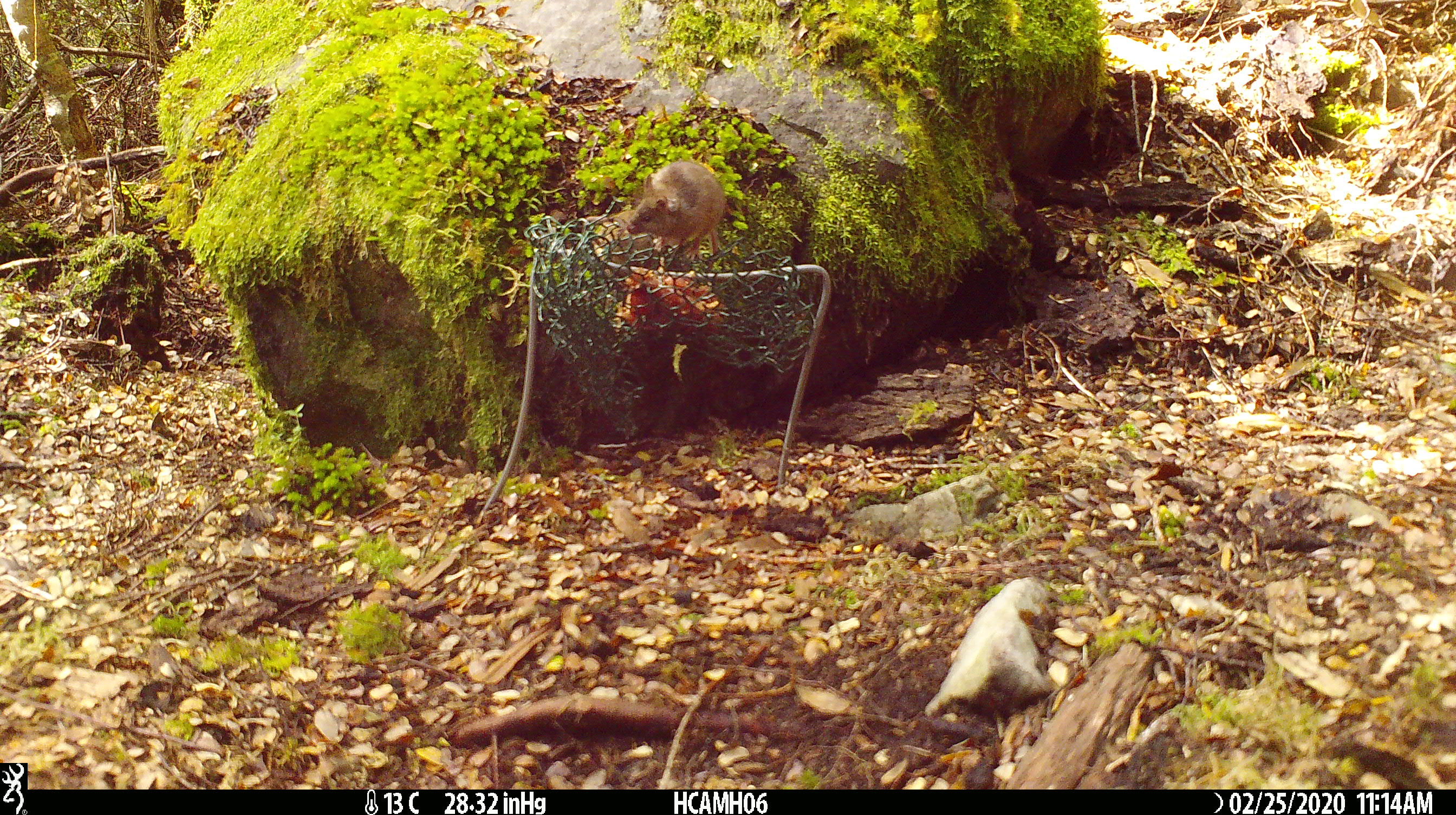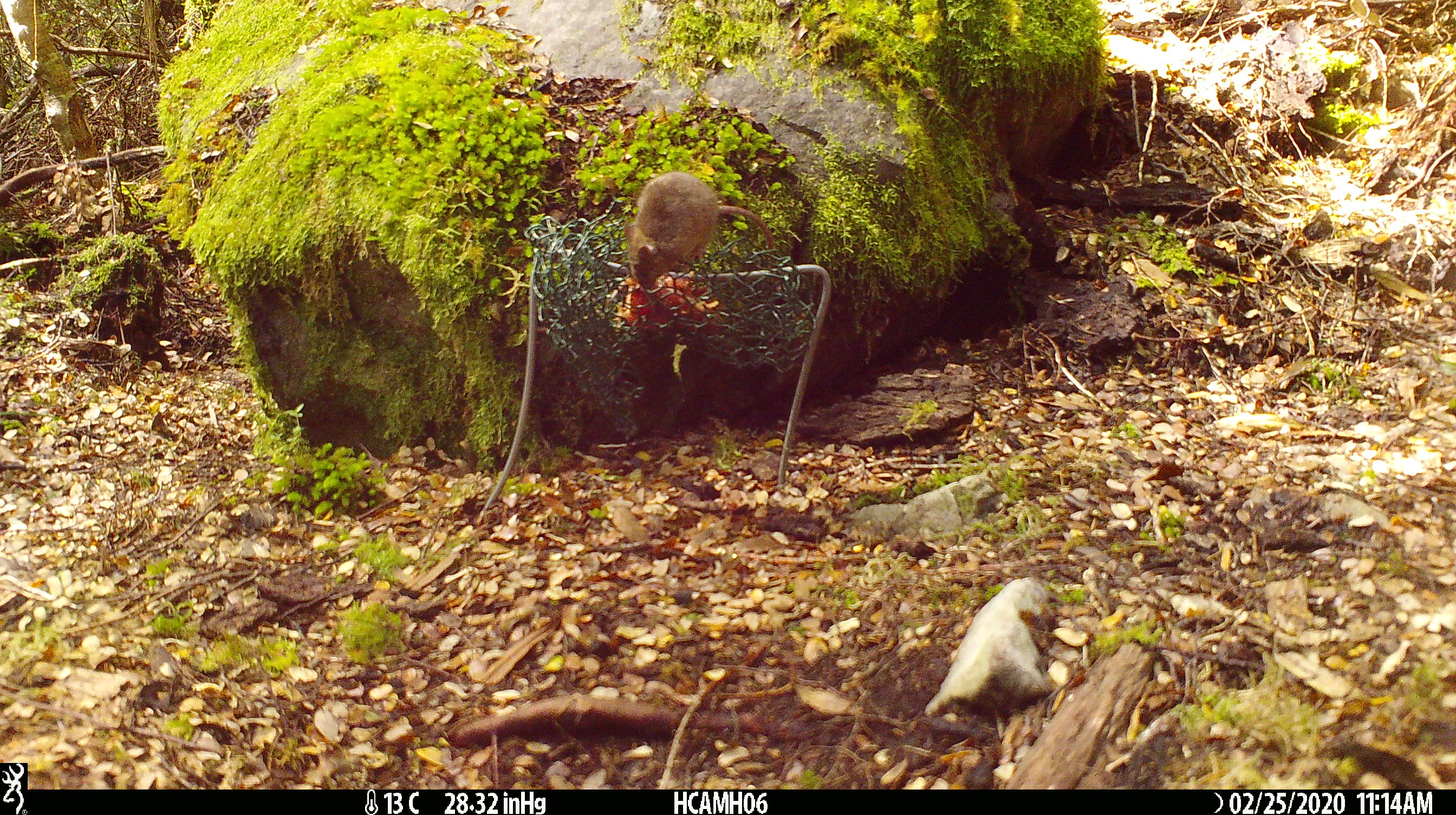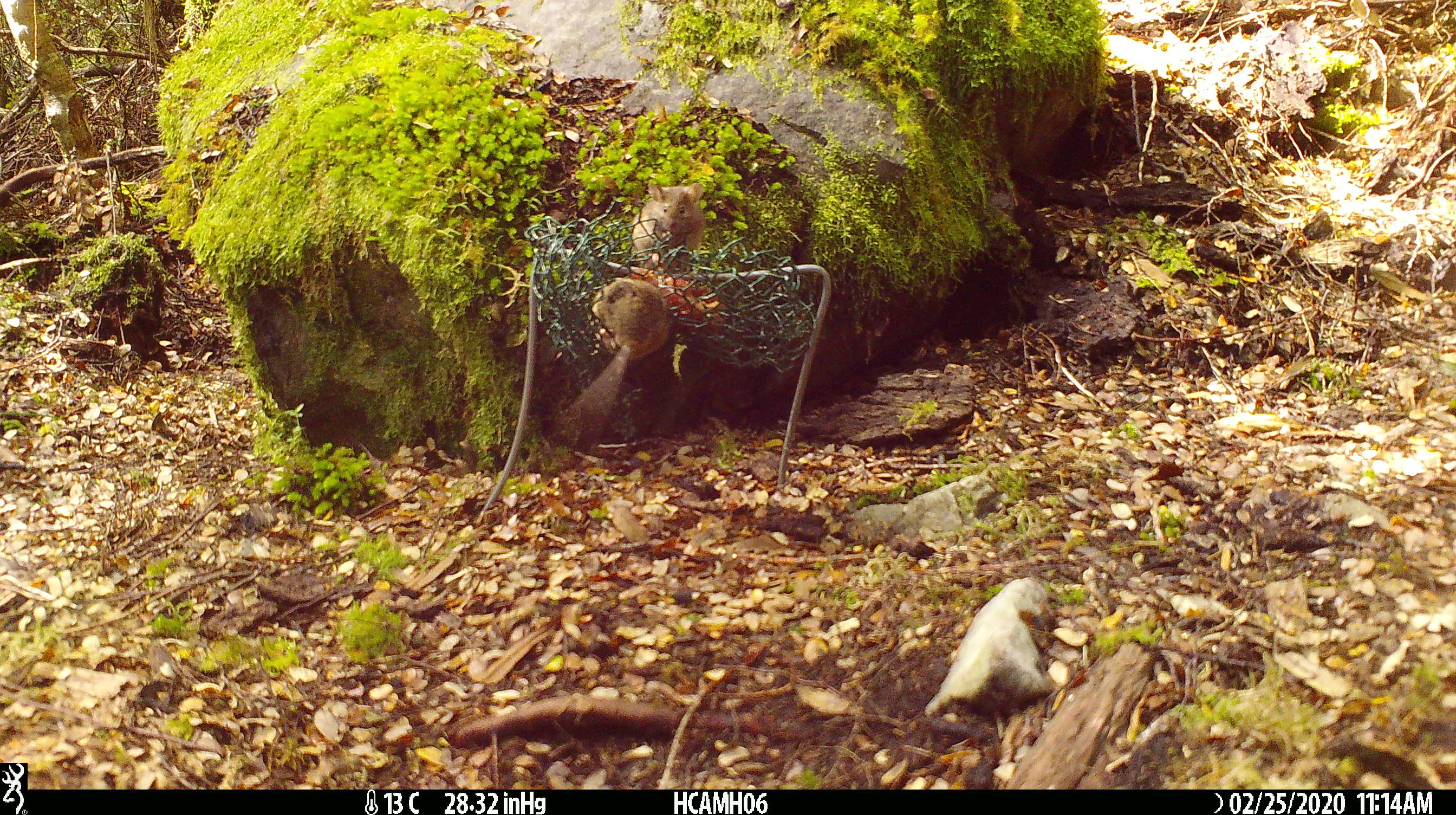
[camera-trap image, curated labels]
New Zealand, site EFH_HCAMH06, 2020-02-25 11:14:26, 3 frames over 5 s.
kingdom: Animalia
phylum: Chordata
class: Mammalia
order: Rodentia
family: Muridae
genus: Mus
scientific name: Mus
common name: mouse